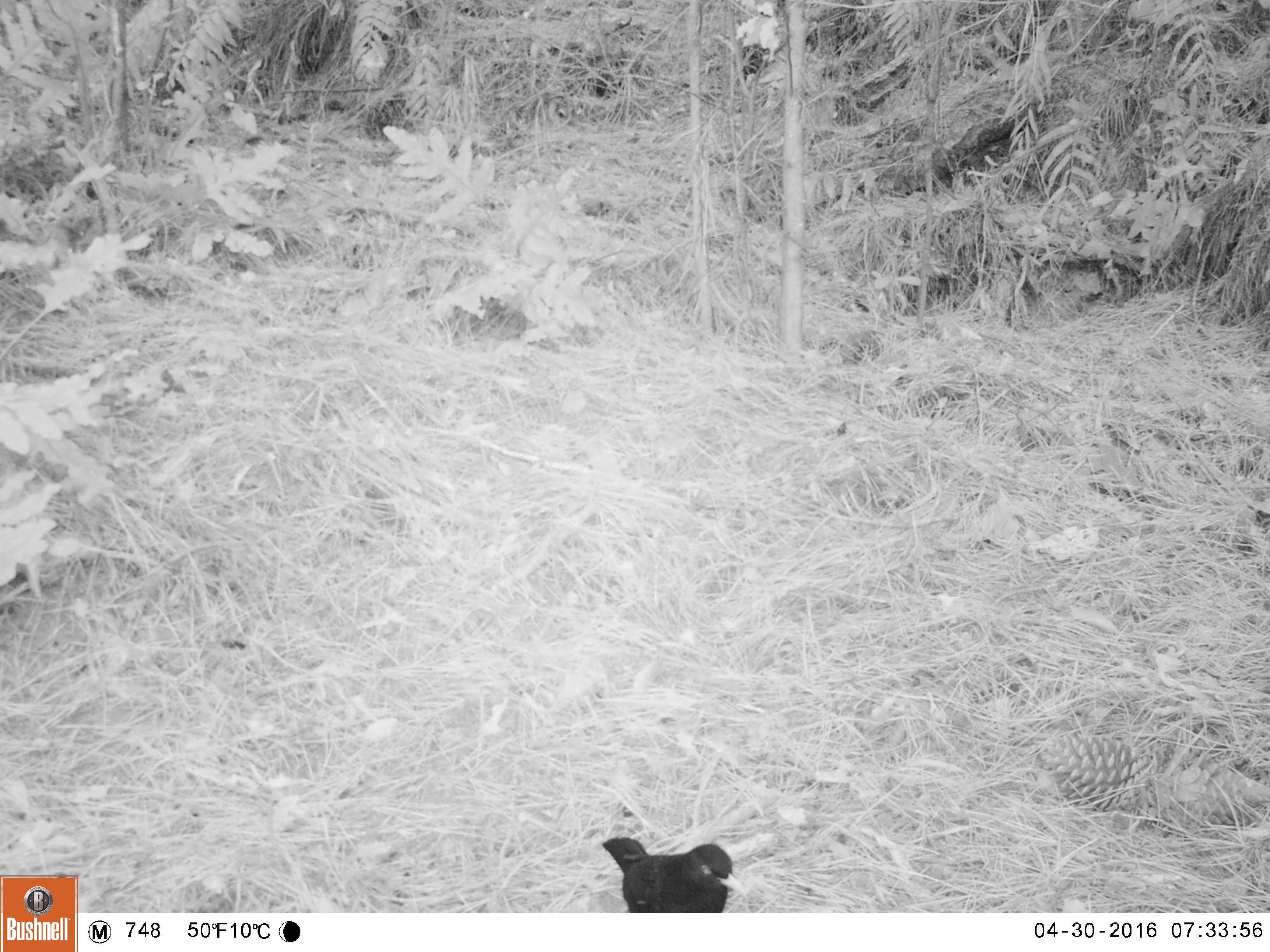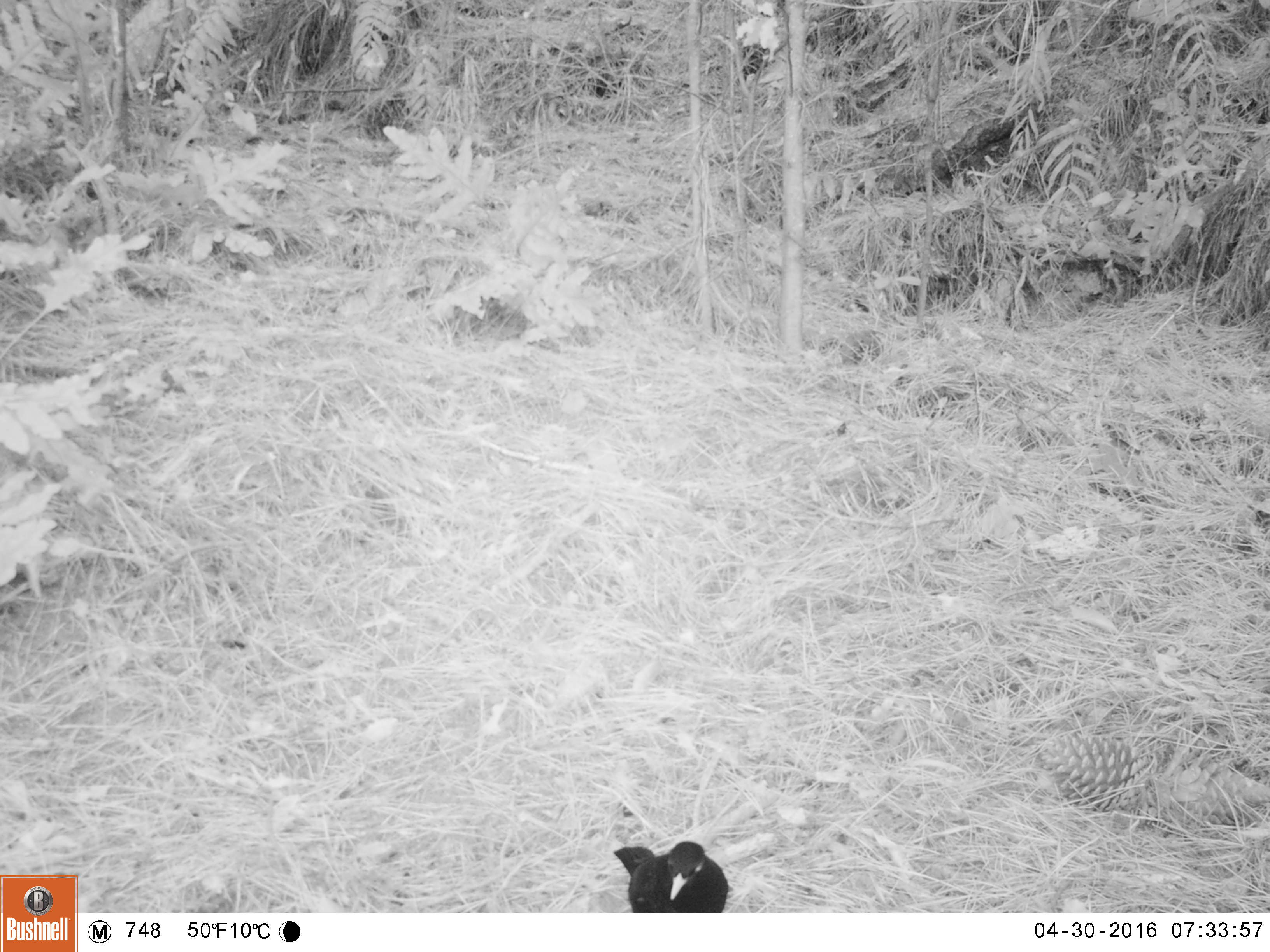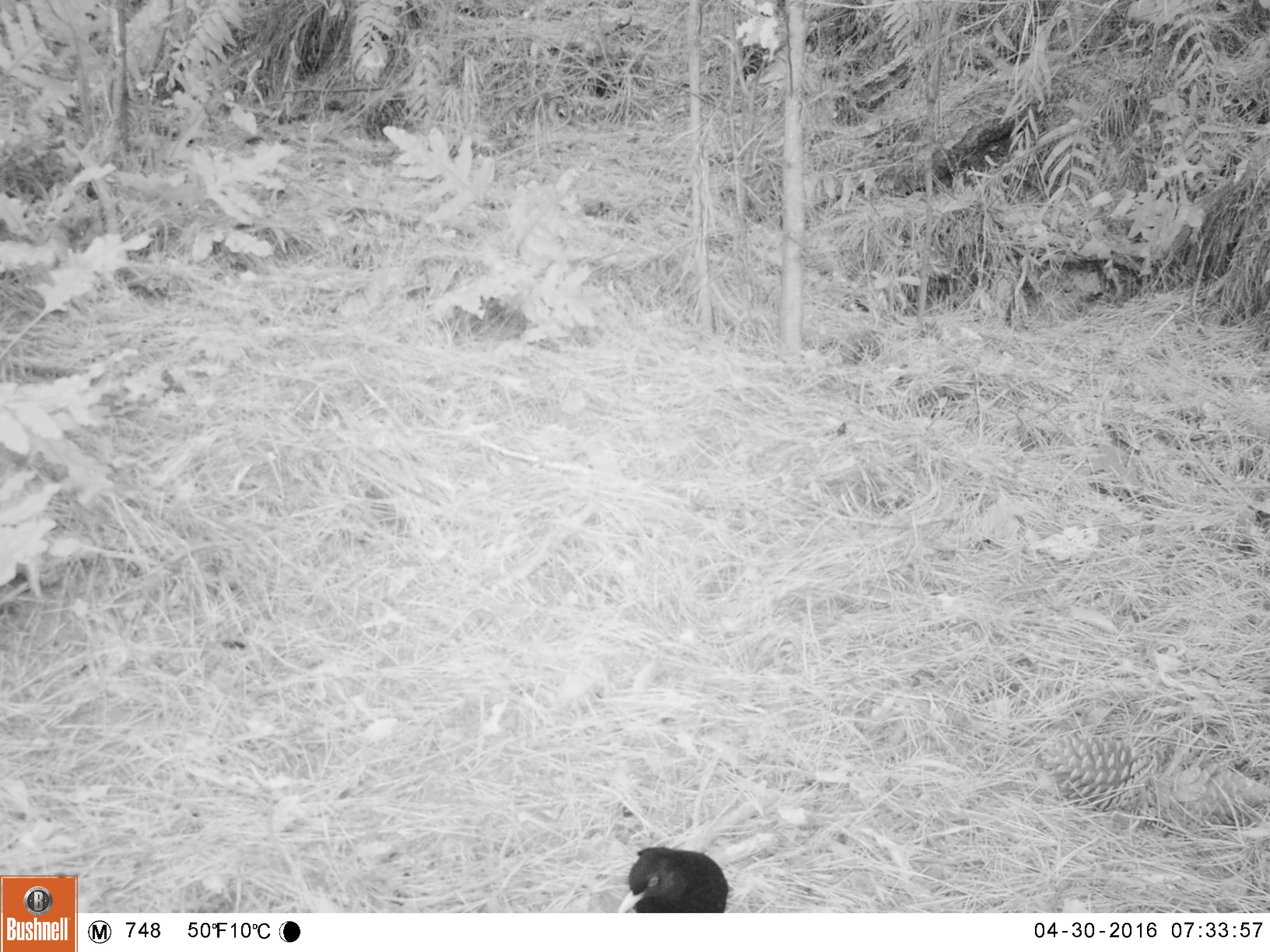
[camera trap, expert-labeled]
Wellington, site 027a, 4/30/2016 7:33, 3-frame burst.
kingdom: Animalia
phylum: Chordata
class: Aves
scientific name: Aves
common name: bird